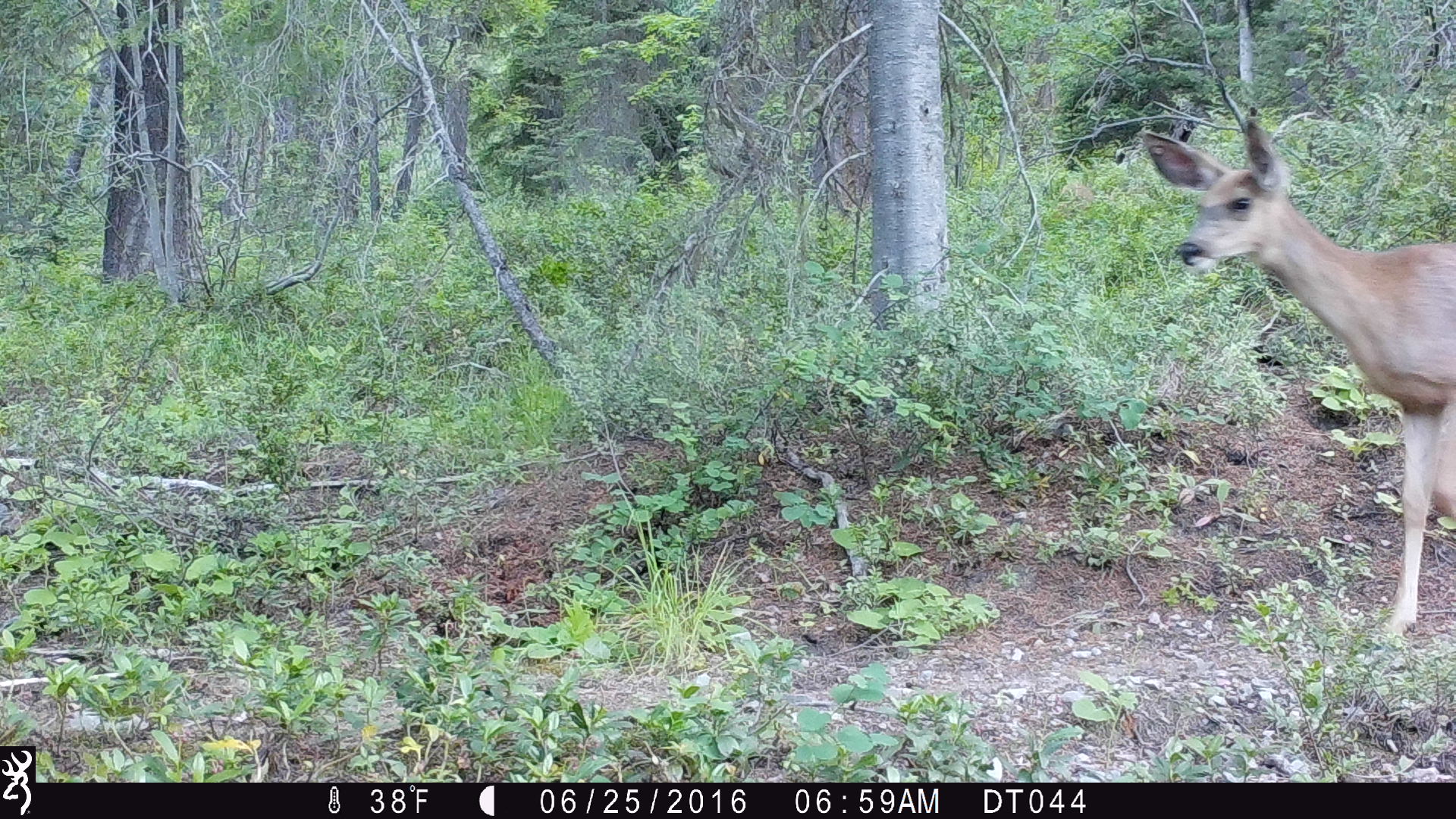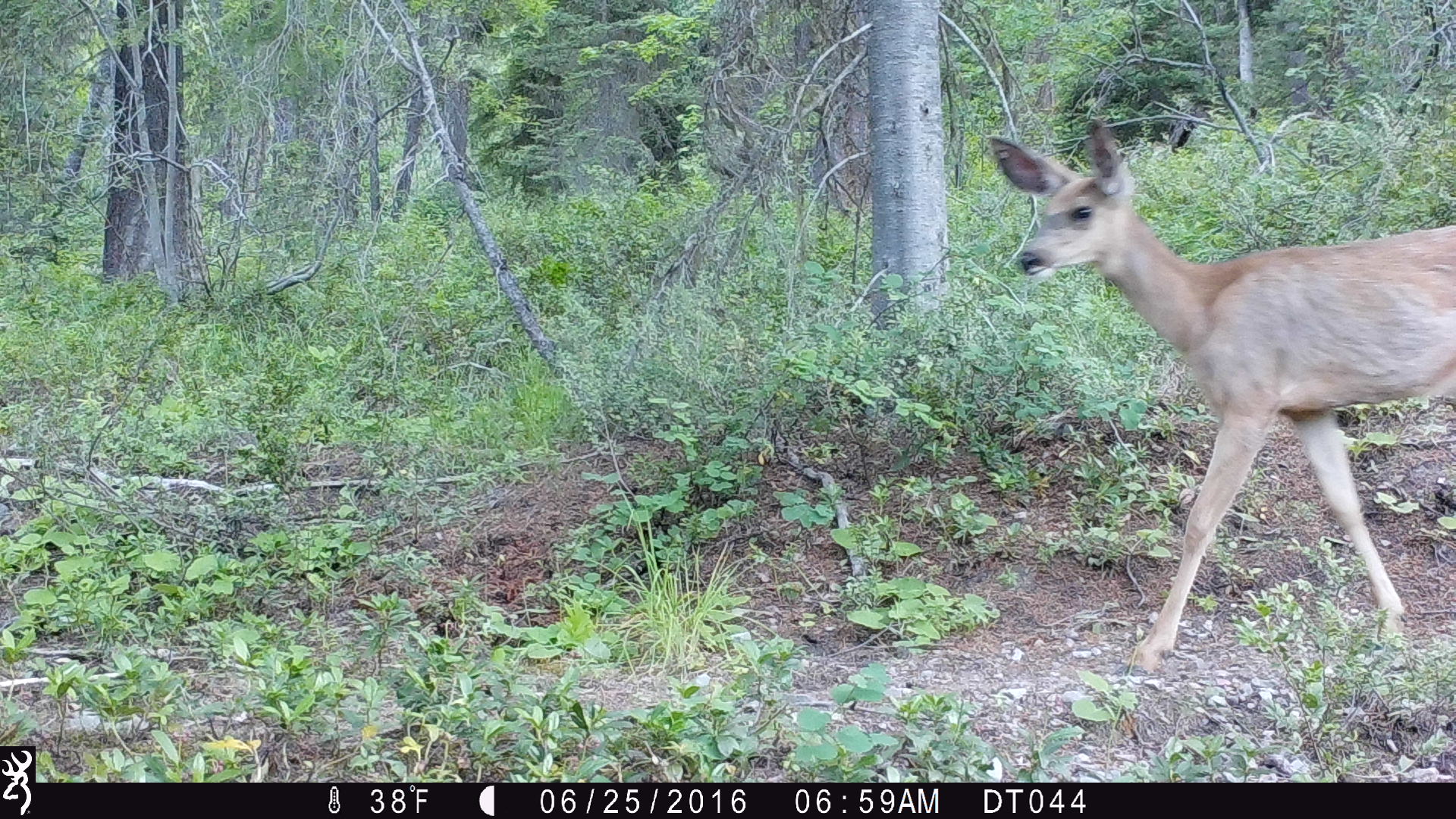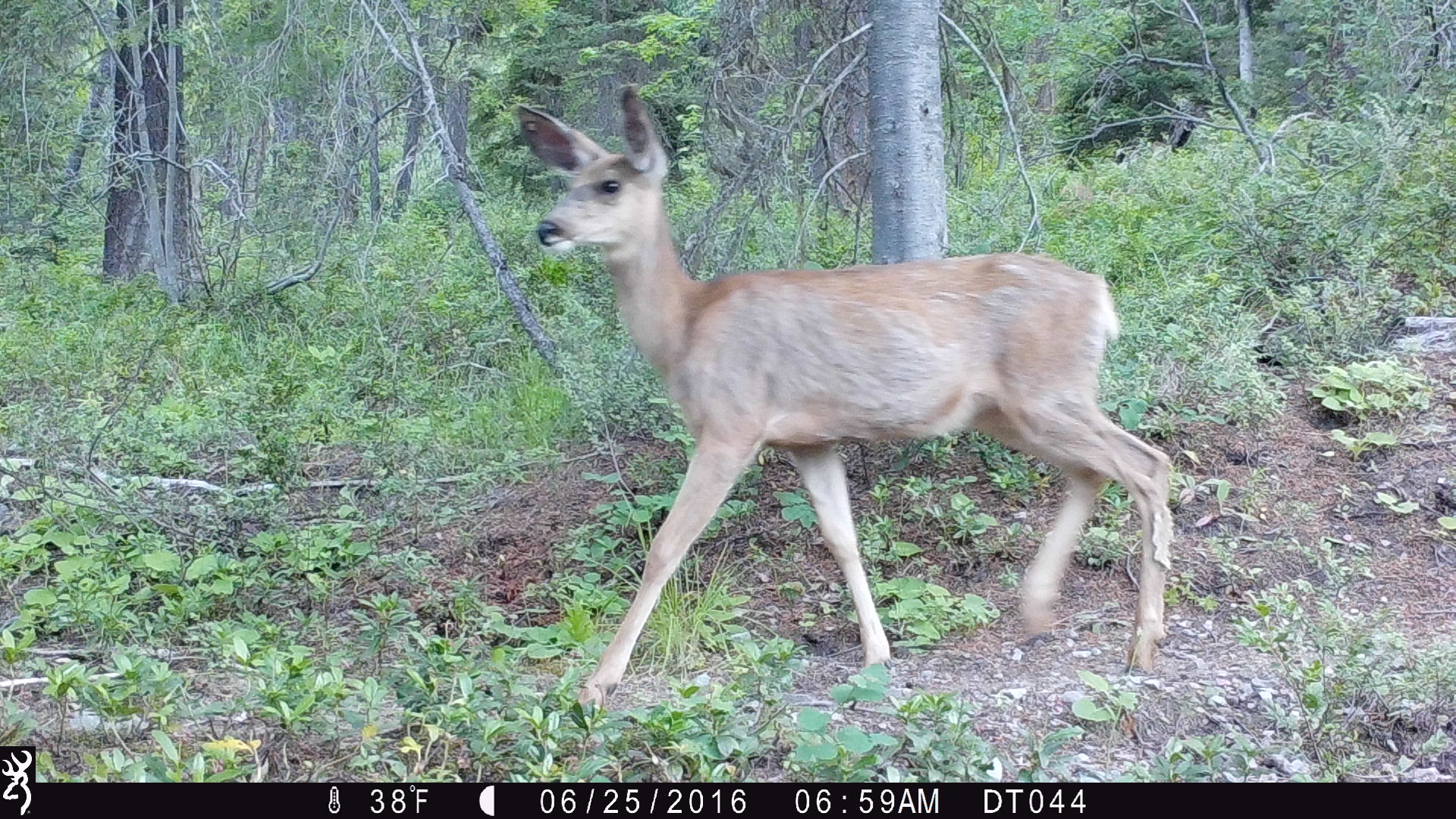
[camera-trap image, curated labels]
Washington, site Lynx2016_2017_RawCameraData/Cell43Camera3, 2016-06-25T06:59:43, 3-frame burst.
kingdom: Animalia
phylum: Chordata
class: Mammalia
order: Artiodactyla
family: Cervidae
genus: Odocoileus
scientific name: Odocoileus hemionus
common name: mule deer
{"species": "Odocoileus hemionus (mule deer)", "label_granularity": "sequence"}